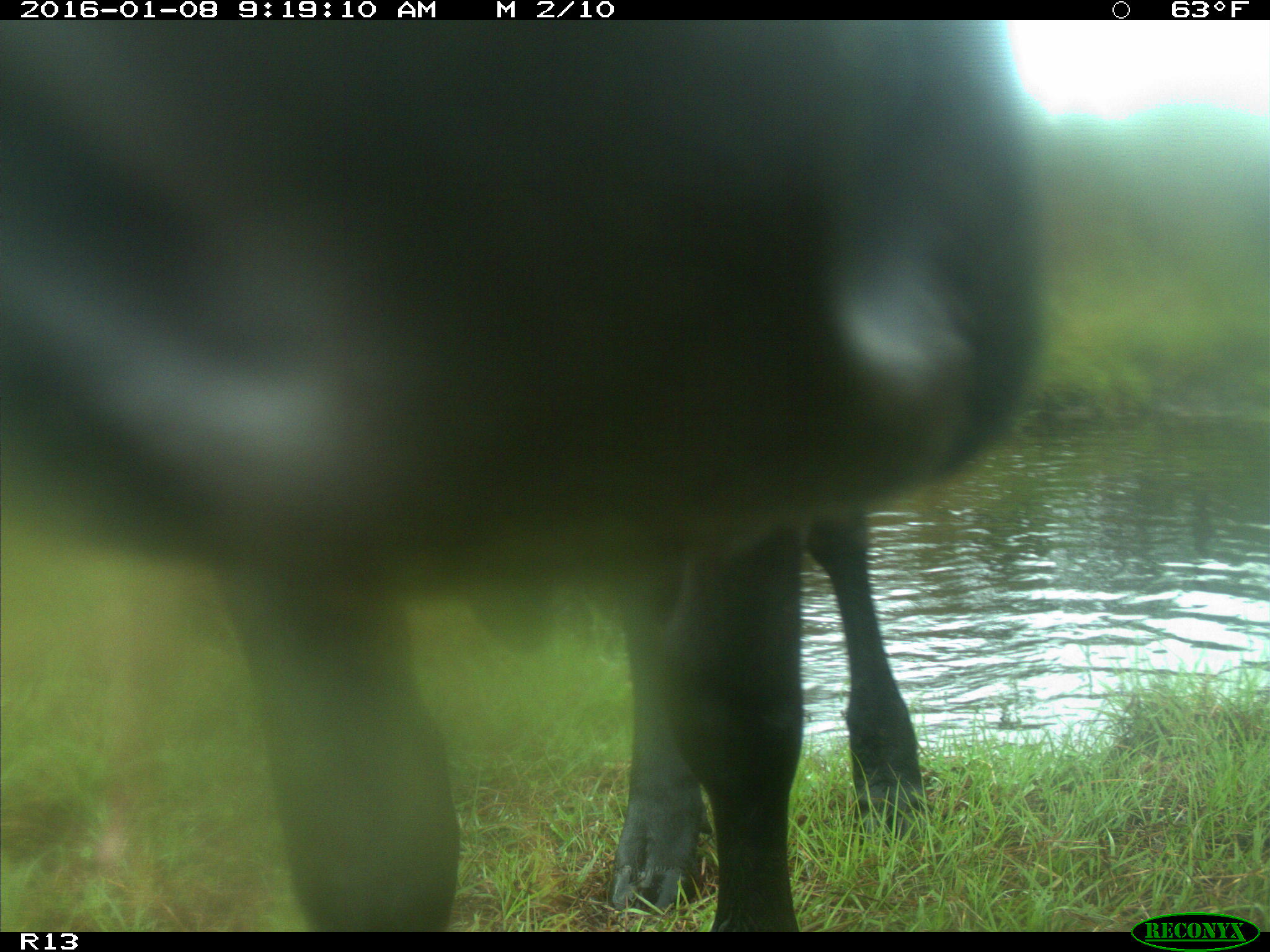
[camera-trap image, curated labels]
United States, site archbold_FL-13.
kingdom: Animalia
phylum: Chordata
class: Mammalia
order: Artiodactyla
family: Bovidae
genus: Bos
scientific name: Bos taurus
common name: domestic cow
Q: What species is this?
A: Bos taurus (domestic cow).